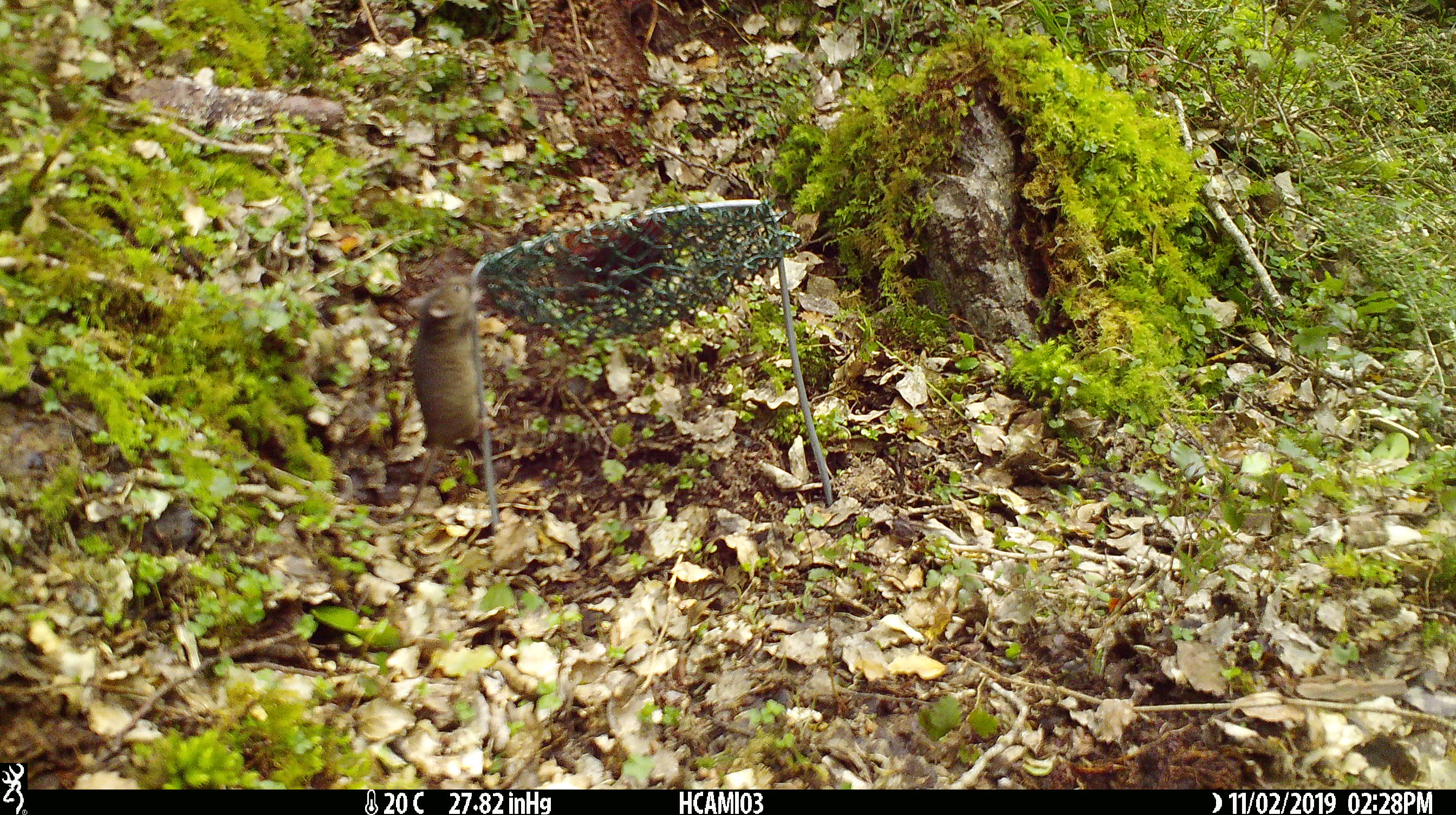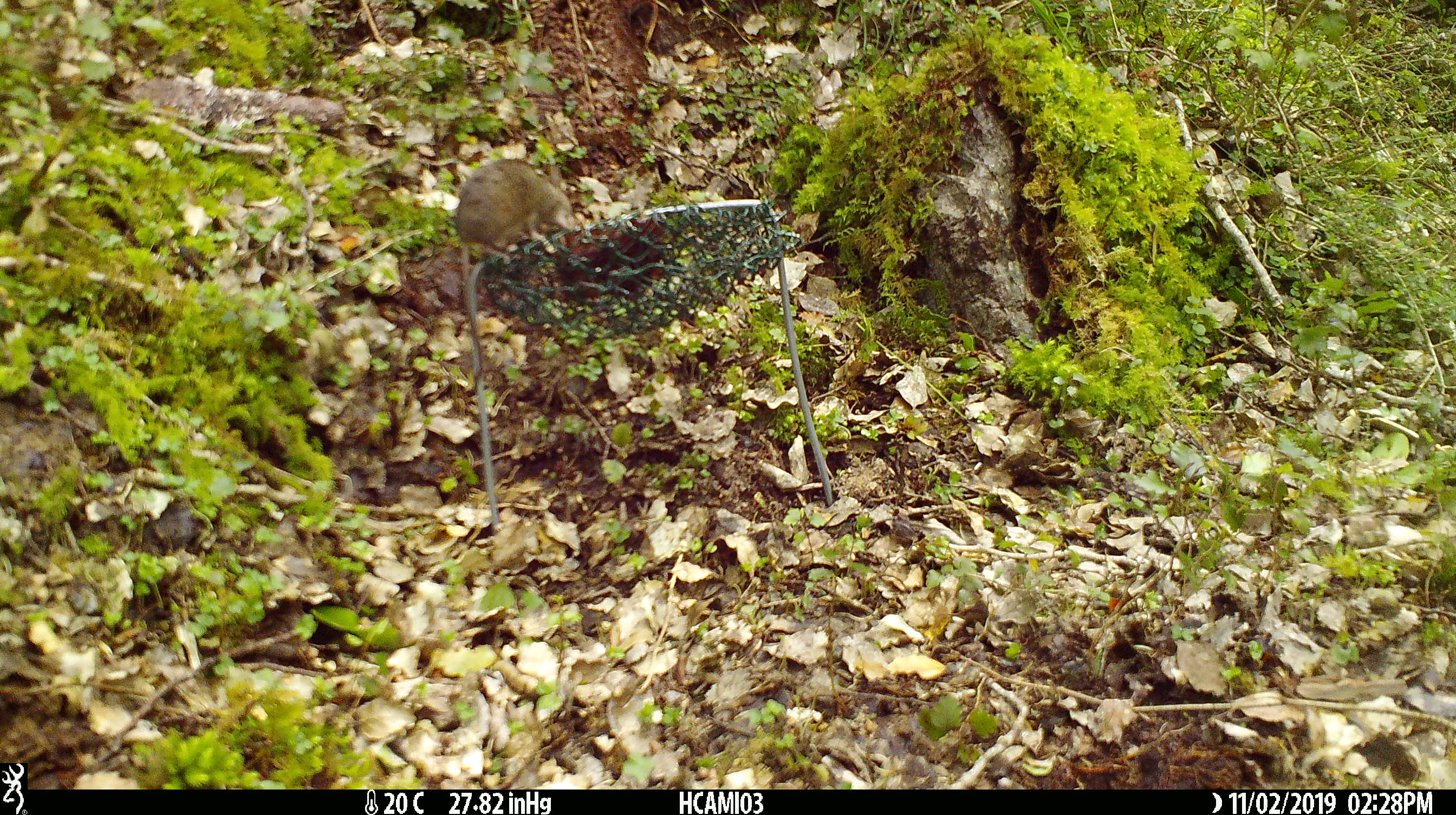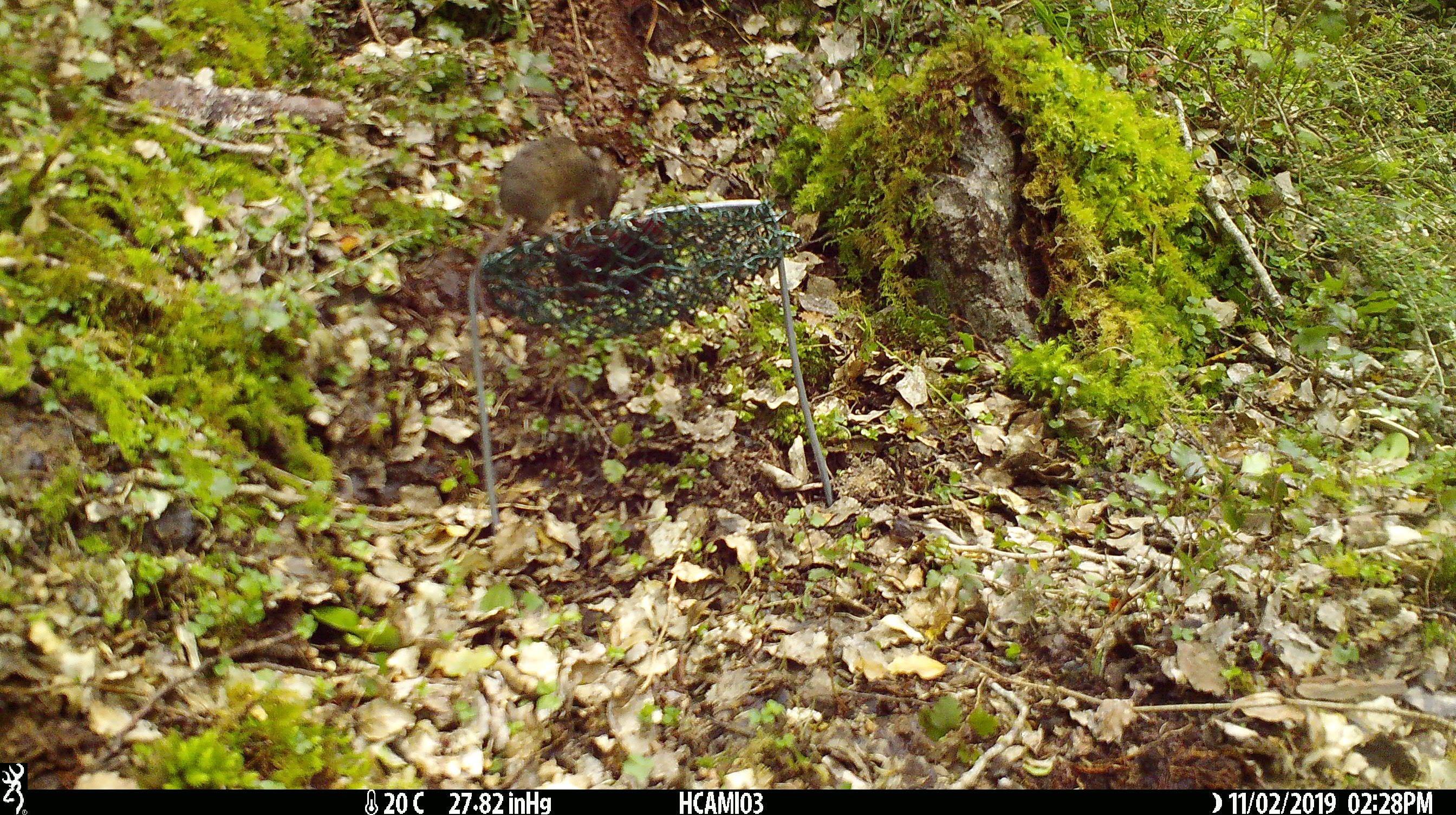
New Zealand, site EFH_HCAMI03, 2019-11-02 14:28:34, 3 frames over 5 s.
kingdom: Animalia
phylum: Chordata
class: Mammalia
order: Rodentia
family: Muridae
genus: Mus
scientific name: Mus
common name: mouse